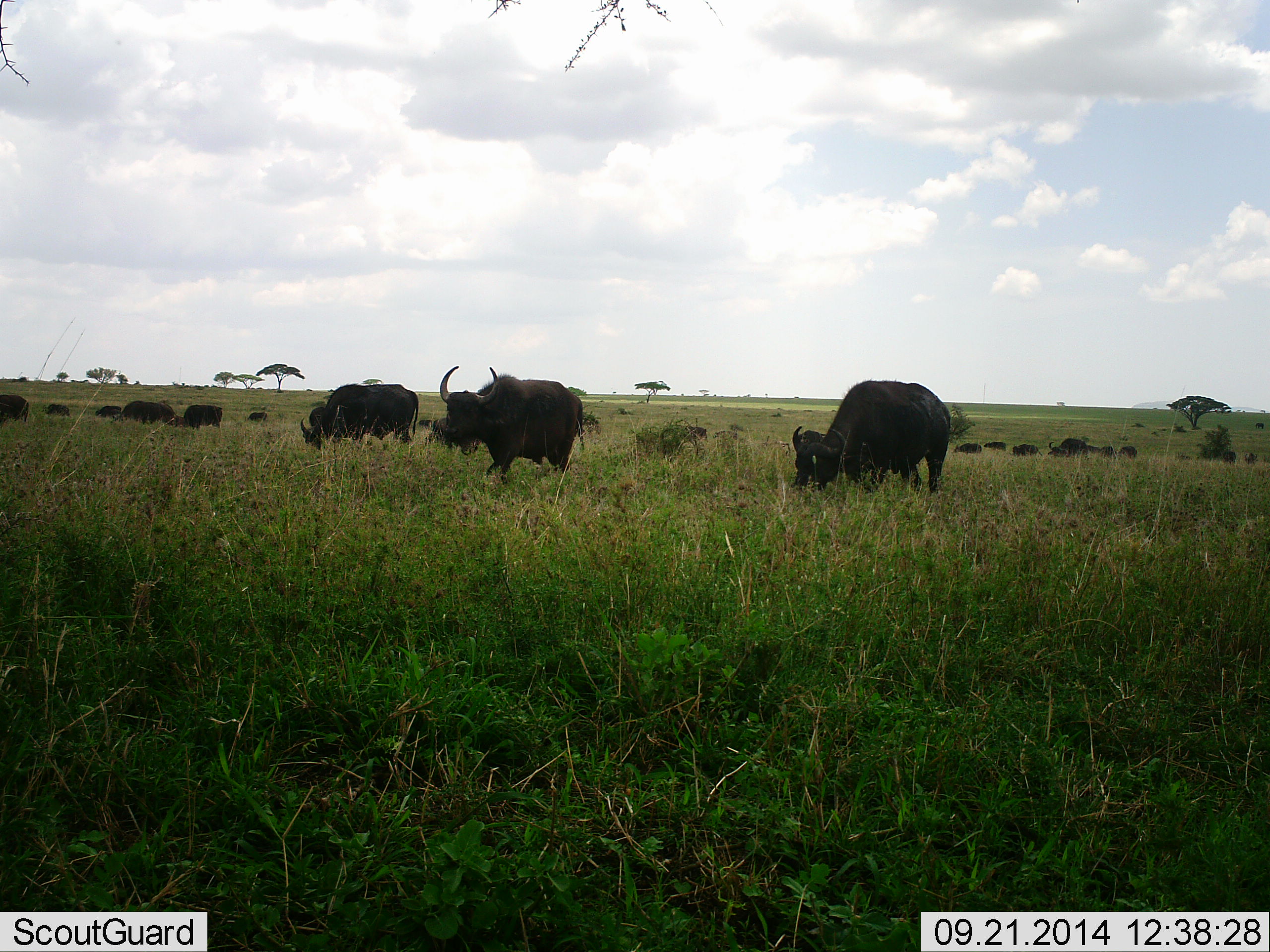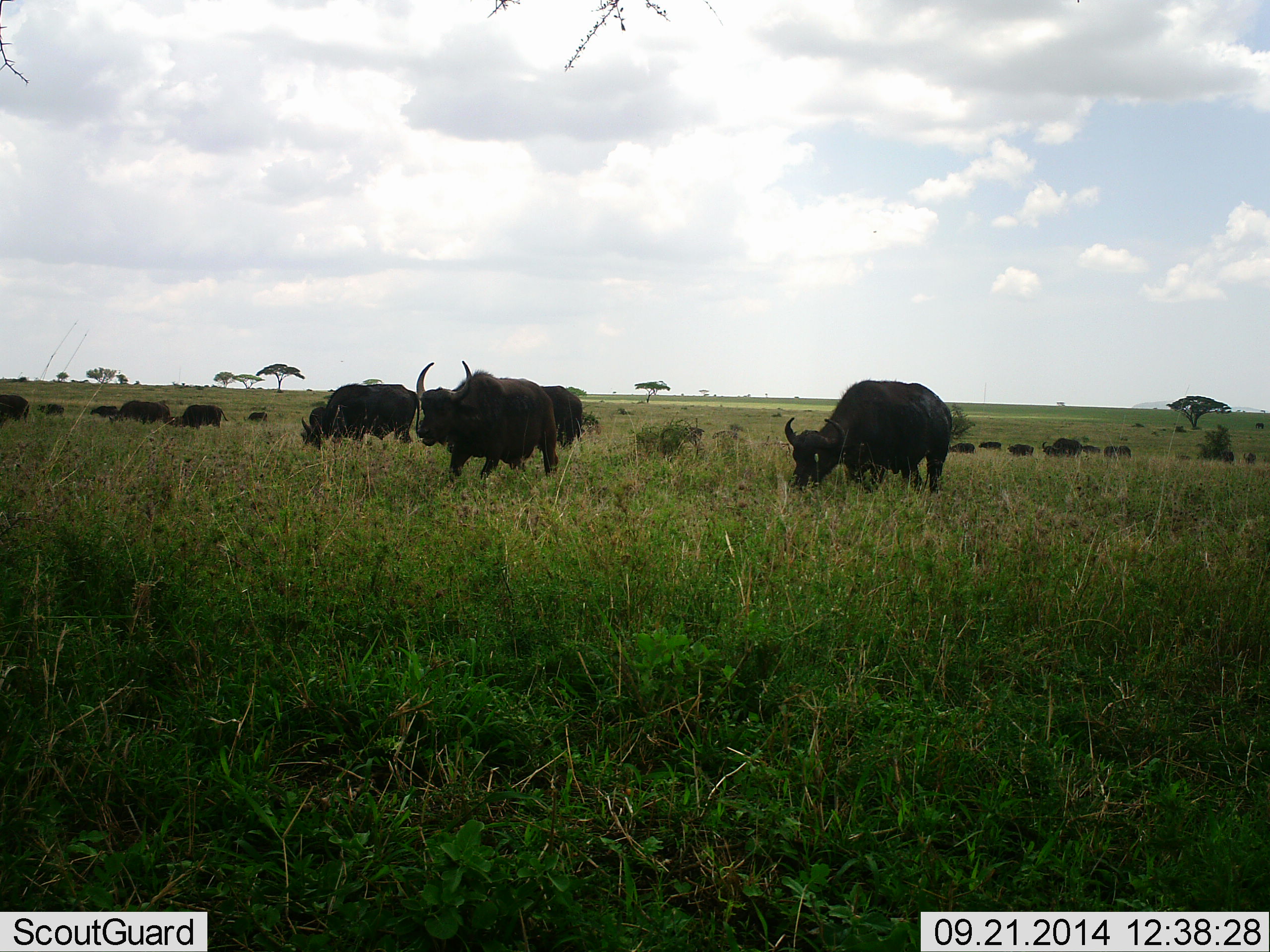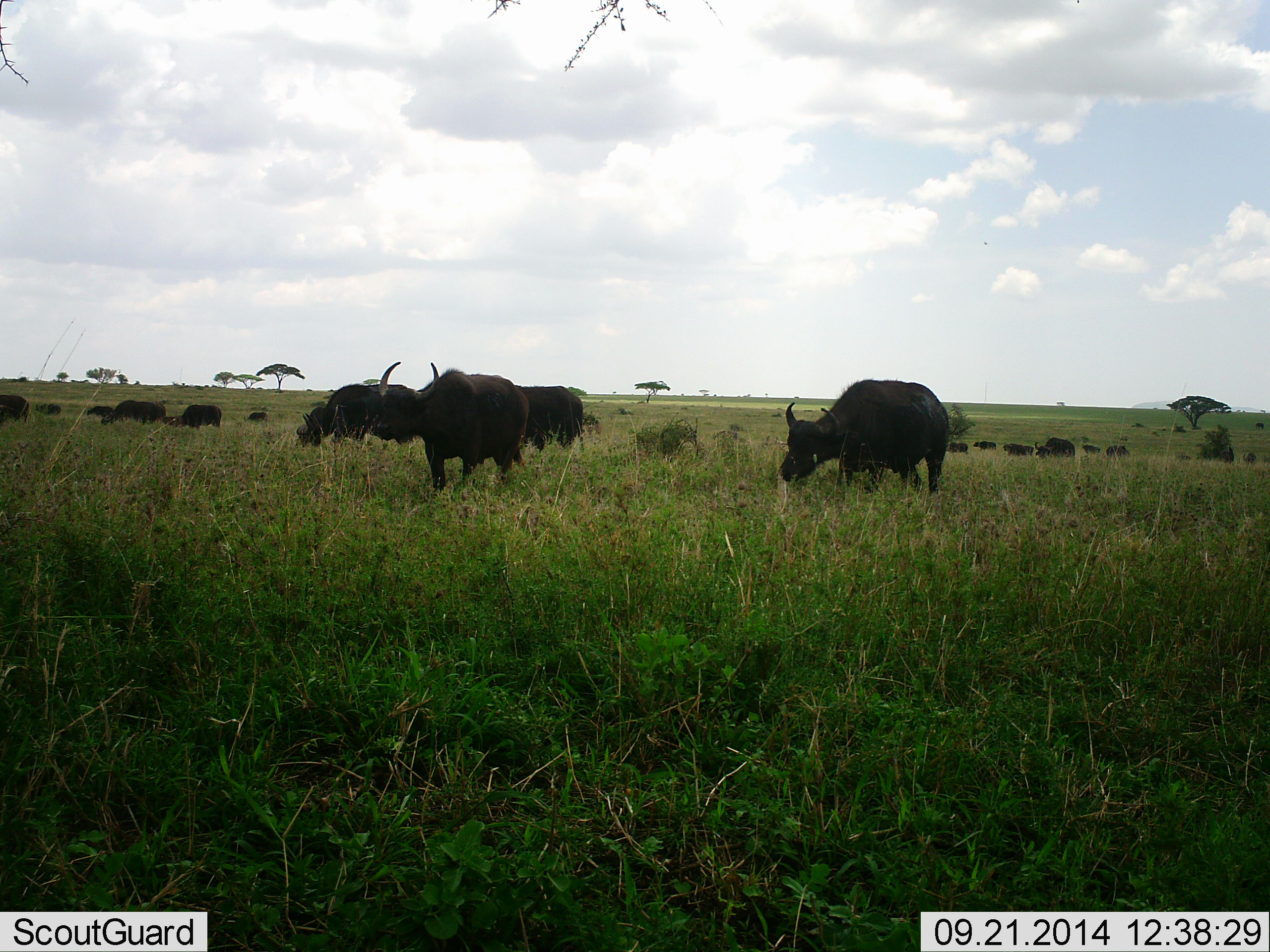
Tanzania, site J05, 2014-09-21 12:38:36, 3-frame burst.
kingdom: Animalia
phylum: Chordata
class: Mammalia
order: Artiodactyla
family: Bovidae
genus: Syncerus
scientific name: Syncerus caffer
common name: cape buffalo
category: buffalo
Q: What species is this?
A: Buffalo (cape buffalo) (Syncerus caffer).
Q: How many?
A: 11-50.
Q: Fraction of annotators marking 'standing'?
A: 20%.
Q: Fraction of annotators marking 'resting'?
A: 0%.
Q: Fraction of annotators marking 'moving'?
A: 60%.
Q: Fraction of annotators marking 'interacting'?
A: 10%.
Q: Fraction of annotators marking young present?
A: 0%.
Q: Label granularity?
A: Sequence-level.